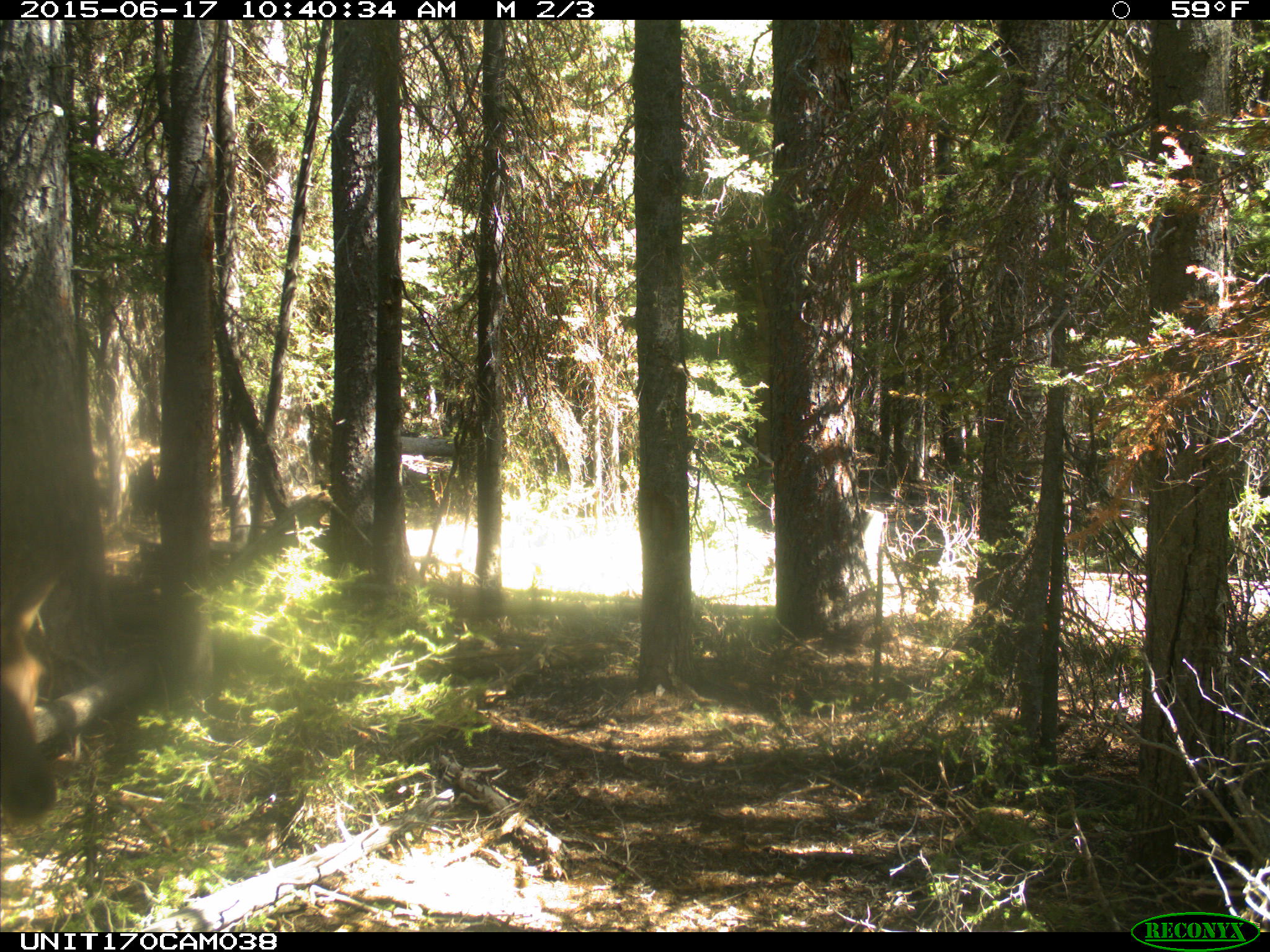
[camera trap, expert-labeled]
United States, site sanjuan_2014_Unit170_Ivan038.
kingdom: Animalia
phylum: Chordata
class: Mammalia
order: Artiodactyla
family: Cervidae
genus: Cervus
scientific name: Cervus elaphus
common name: red deer